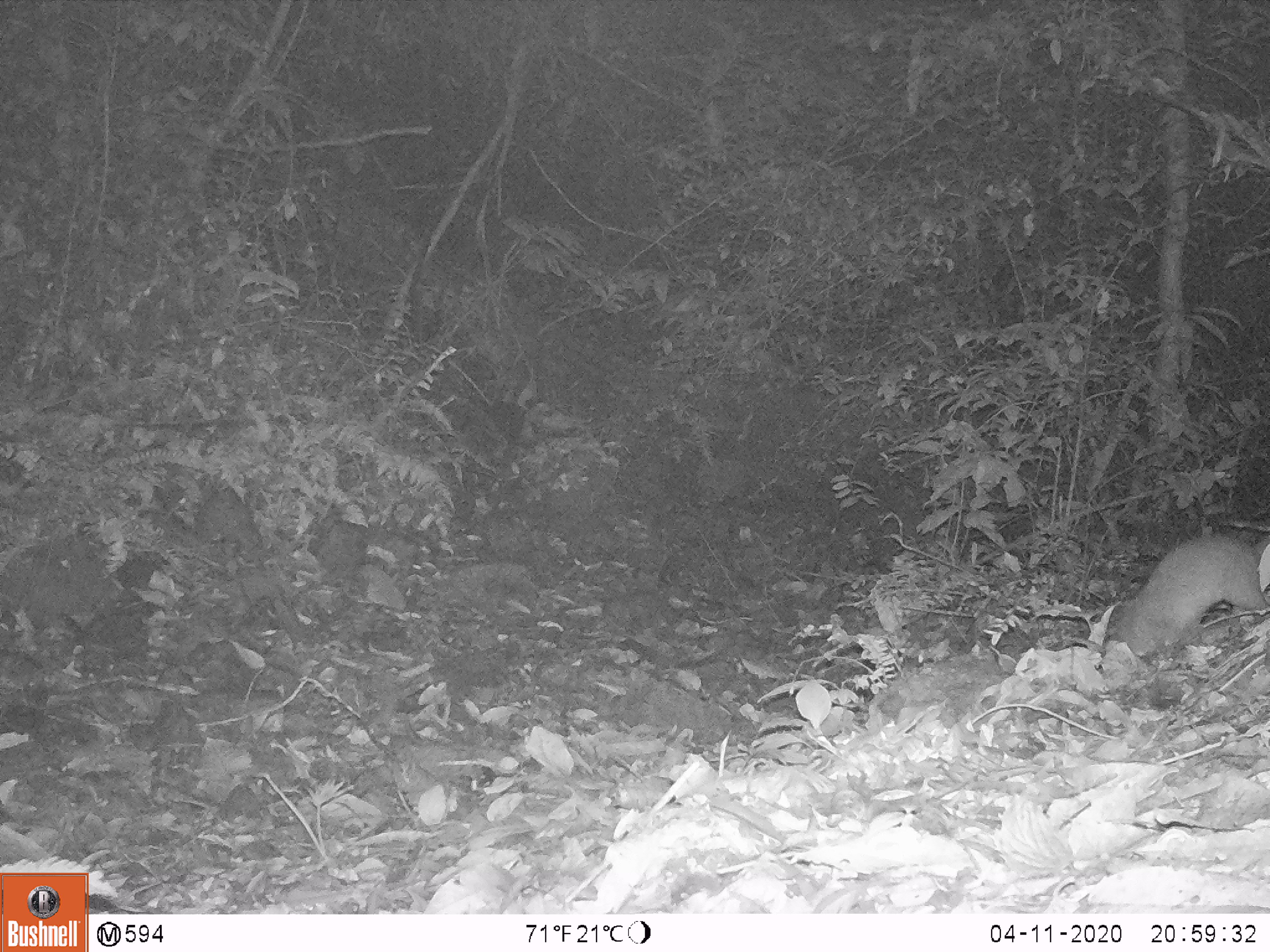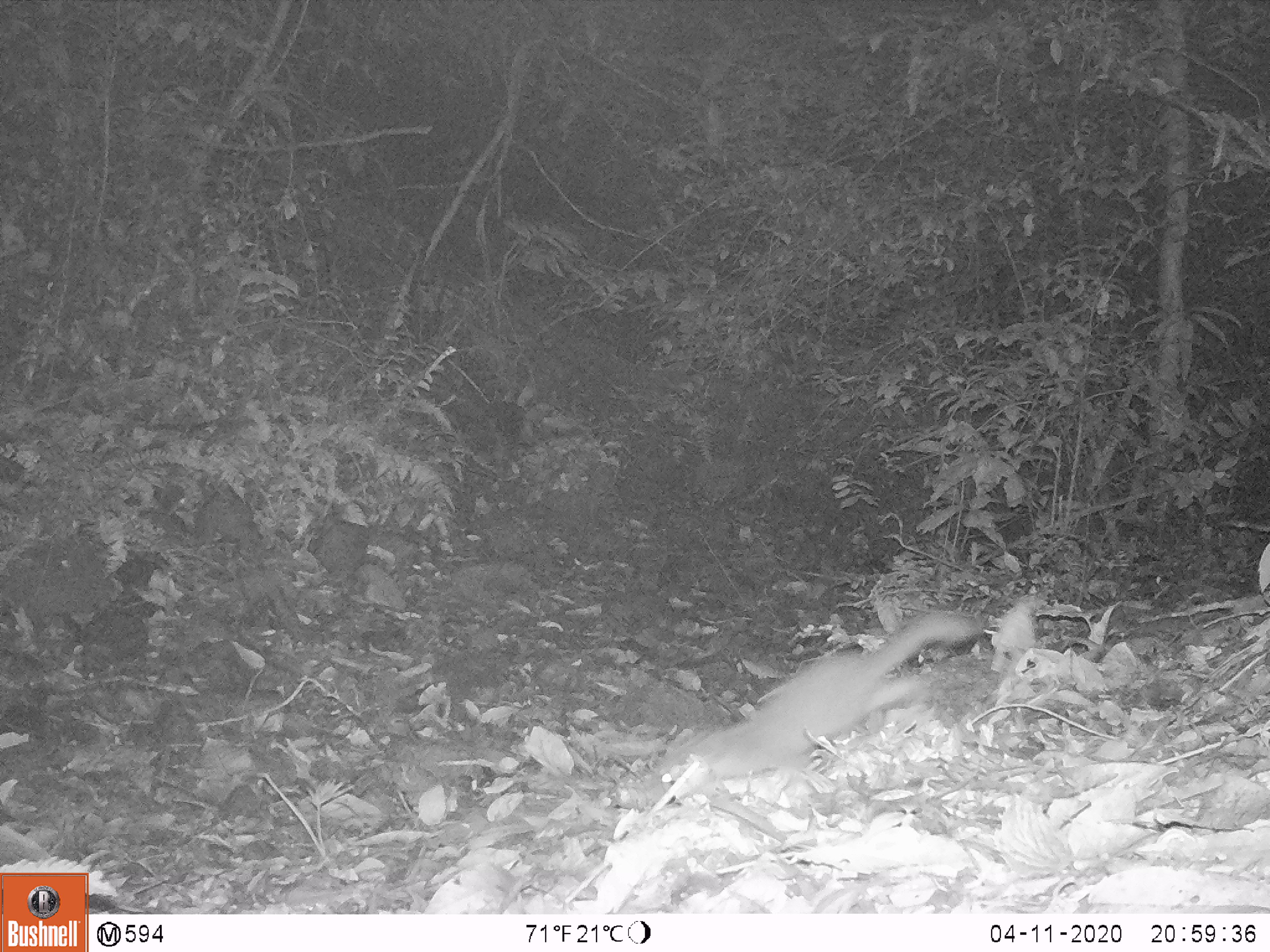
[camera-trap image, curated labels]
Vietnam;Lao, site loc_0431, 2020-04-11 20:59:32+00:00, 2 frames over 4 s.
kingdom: Animalia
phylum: Chordata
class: Mammalia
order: Carnivora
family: Mustelidae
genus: Melogale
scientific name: Melogale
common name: ferret badger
Ferret badger (Melogale). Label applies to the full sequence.